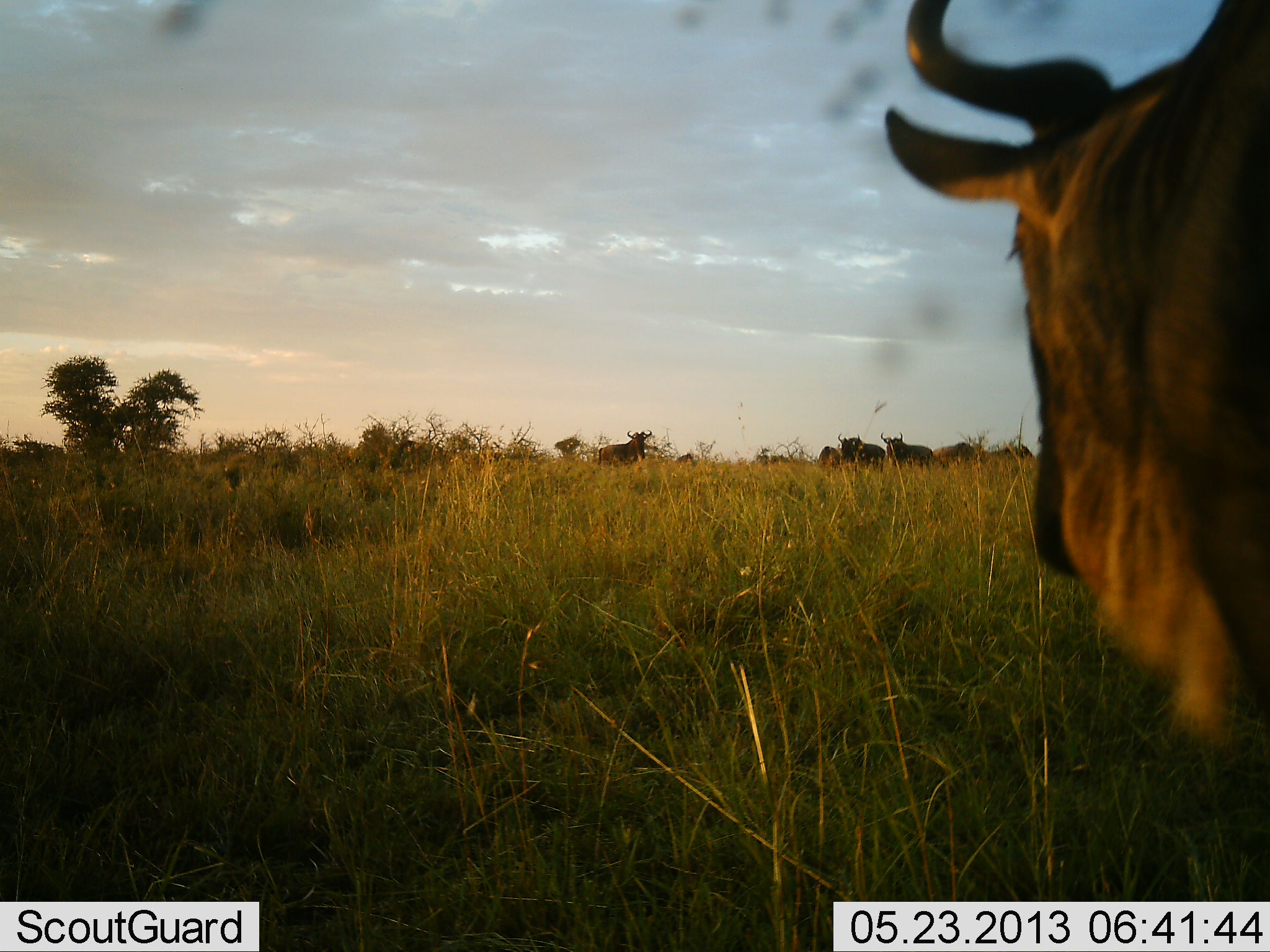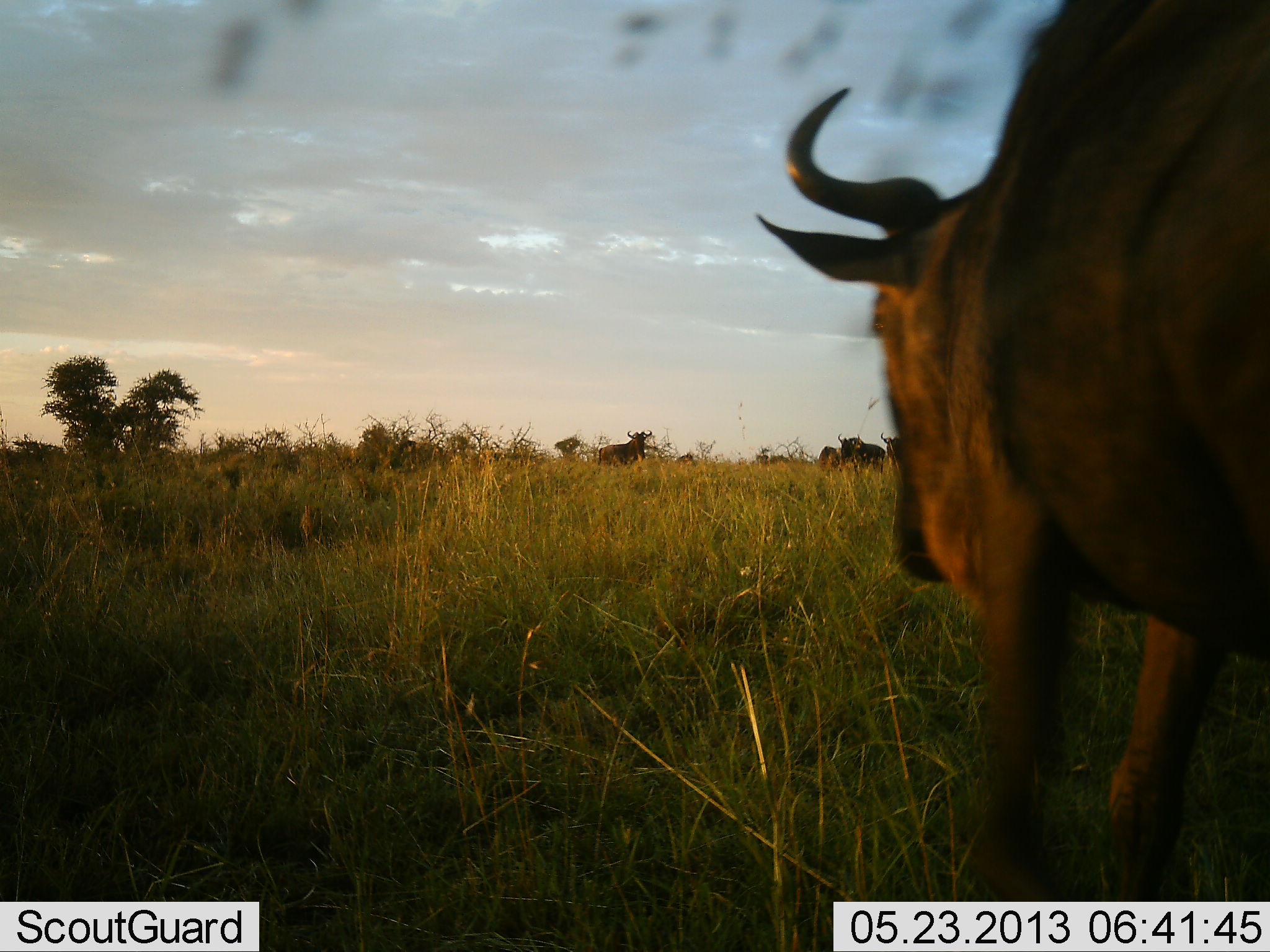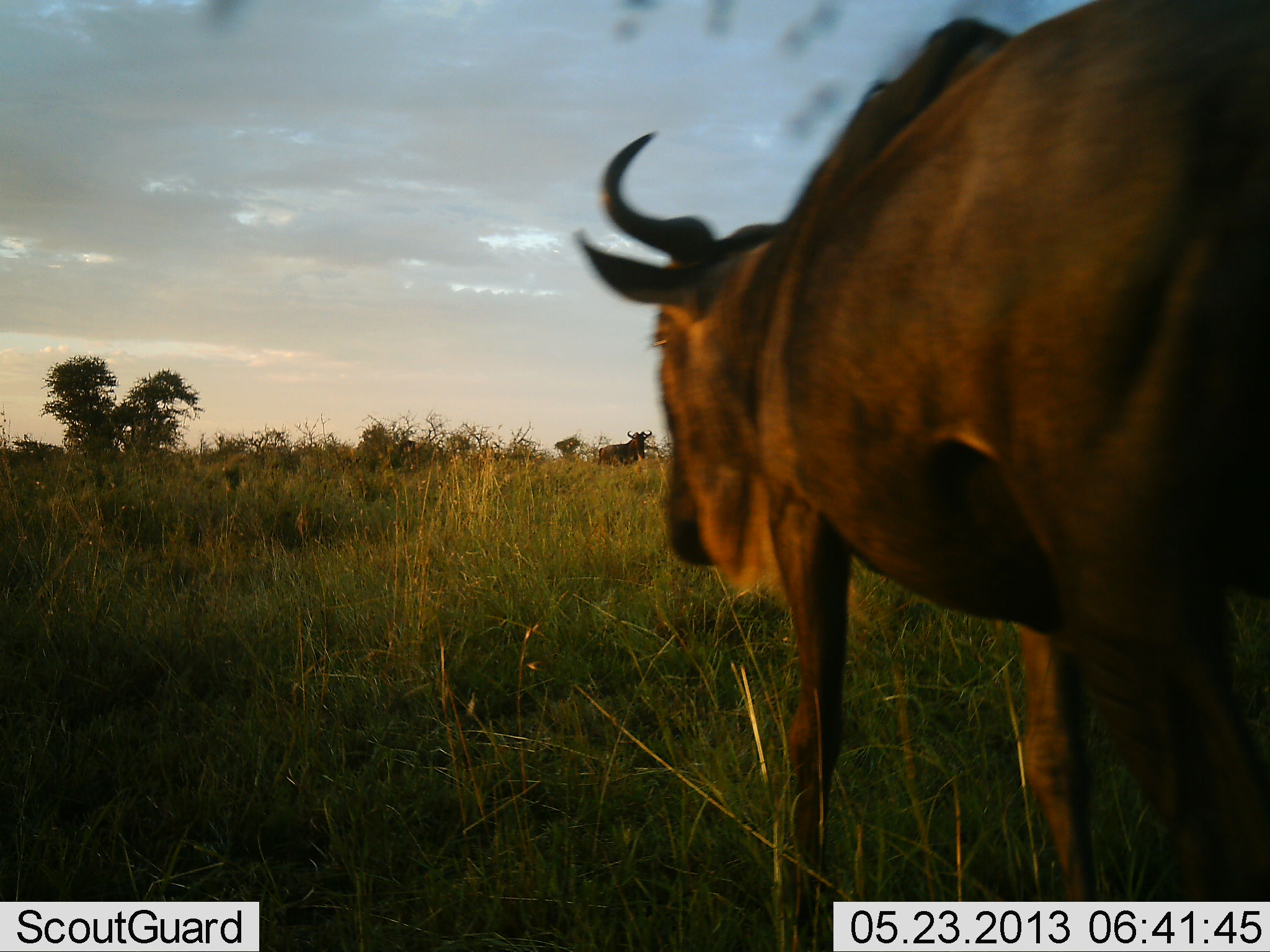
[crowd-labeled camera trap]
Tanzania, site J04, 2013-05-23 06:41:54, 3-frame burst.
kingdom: Animalia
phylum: Chordata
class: Mammalia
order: Artiodactyla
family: Bovidae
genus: Connochaetes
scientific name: Connochaetes taurinus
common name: blue wildebeest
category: wildebeest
Wildebeest (blue wildebeest) (Connochaetes taurinus), count 8. Behavior (volunteer vote fractions): standing 90%, resting 0%, moving 80%, interacting 0%. Young present (vote fraction): 0%. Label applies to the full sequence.